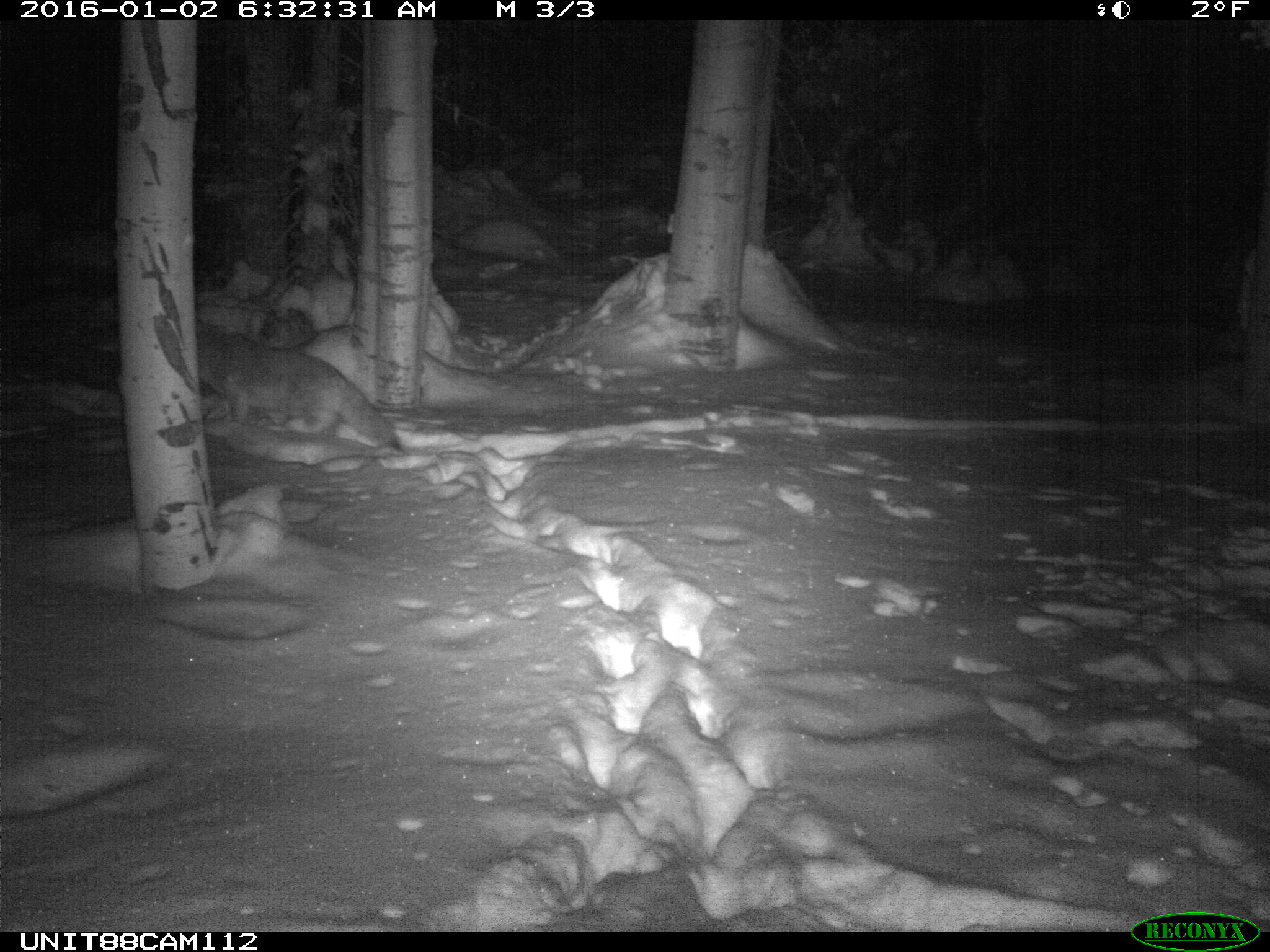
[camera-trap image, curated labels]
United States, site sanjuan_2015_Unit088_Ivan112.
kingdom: Animalia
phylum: Chordata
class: Mammalia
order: Carnivora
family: Canidae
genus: Canis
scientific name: Canis latrans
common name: coyote